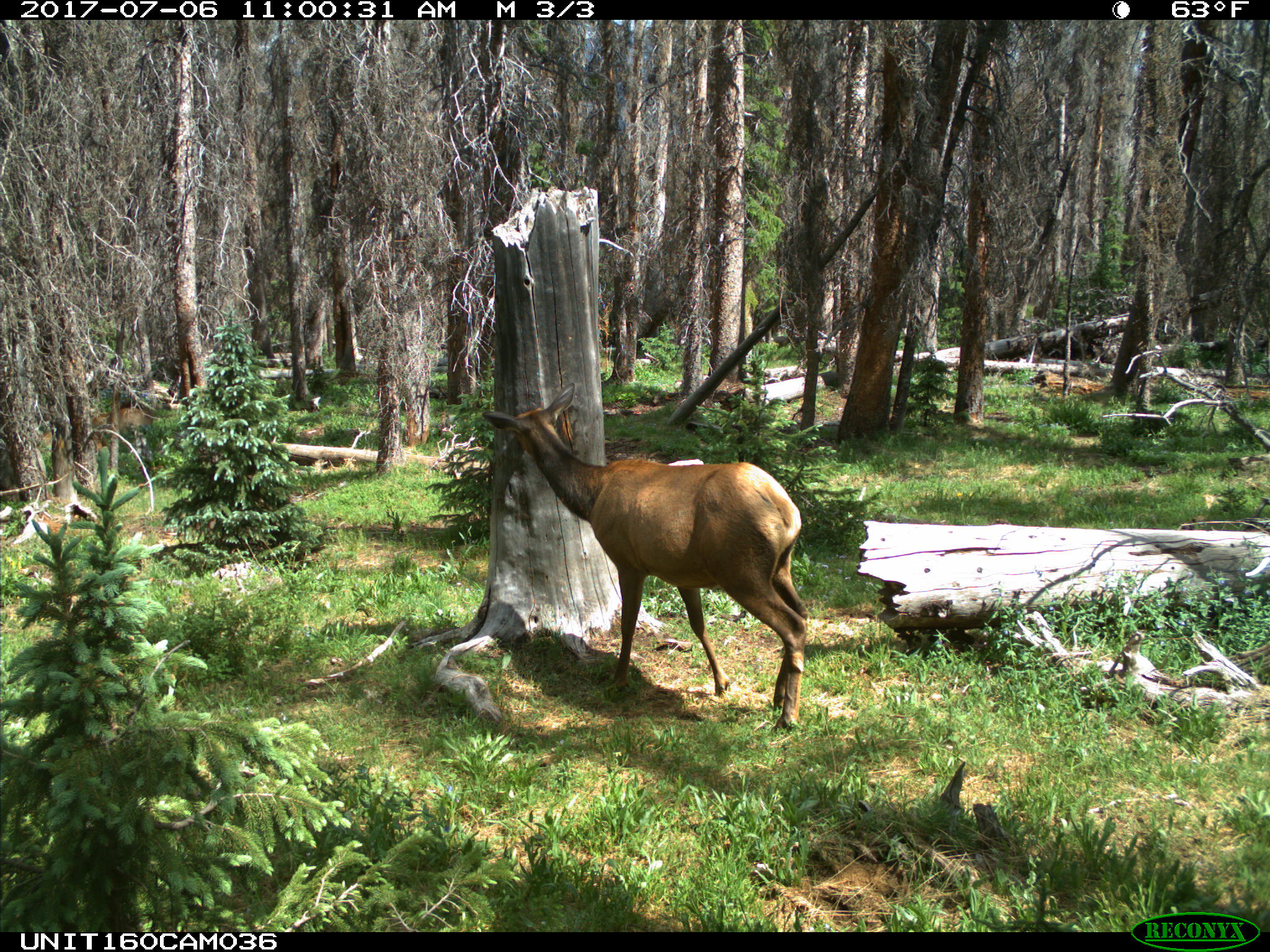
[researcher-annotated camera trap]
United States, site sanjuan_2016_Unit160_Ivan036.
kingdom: Animalia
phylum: Chordata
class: Mammalia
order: Artiodactyla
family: Cervidae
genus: Cervus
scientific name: Cervus elaphus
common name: red deer